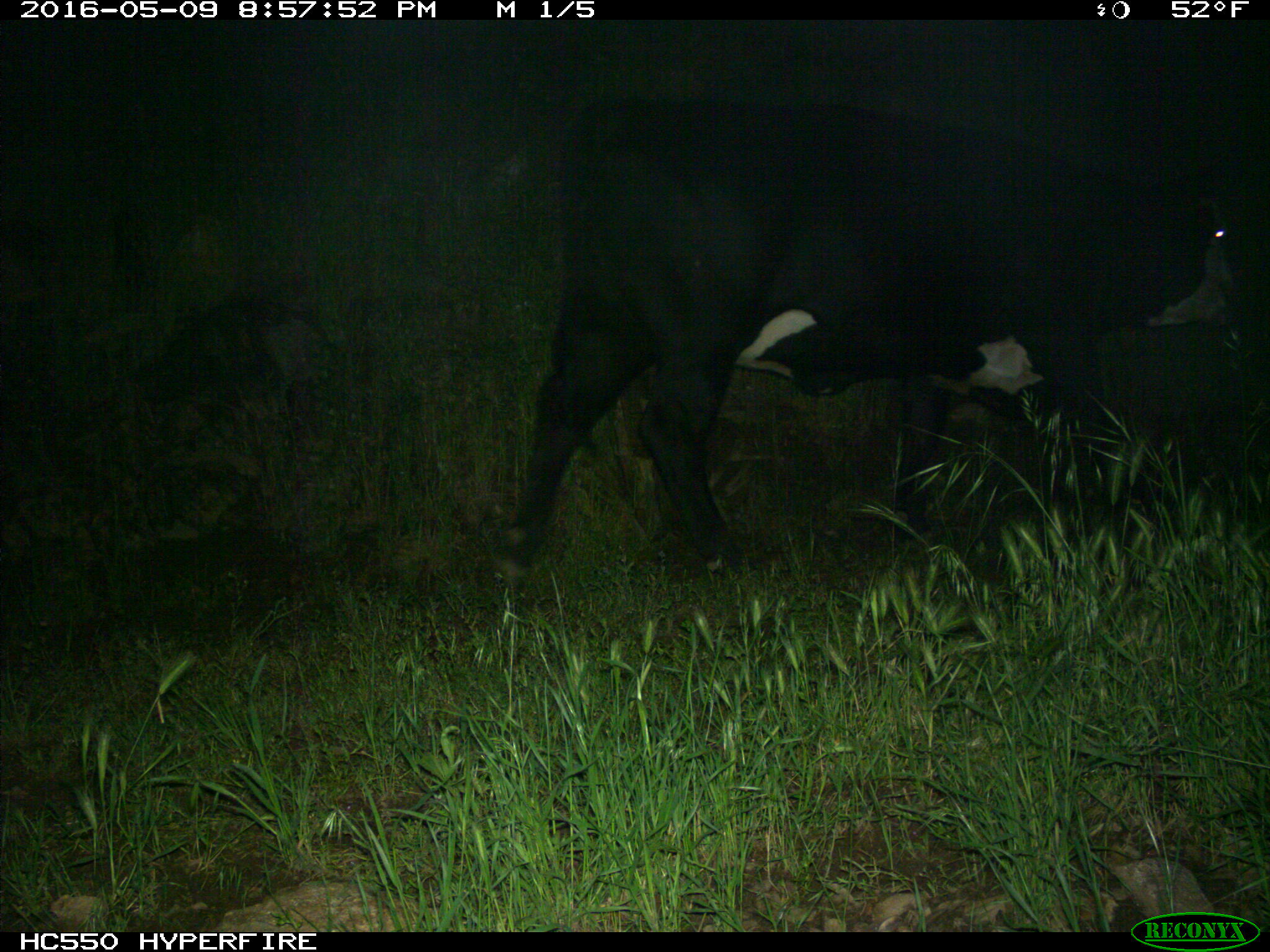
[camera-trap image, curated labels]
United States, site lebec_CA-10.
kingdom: Animalia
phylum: Chordata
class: Mammalia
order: Artiodactyla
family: Bovidae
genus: Bos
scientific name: Bos taurus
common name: domestic cow